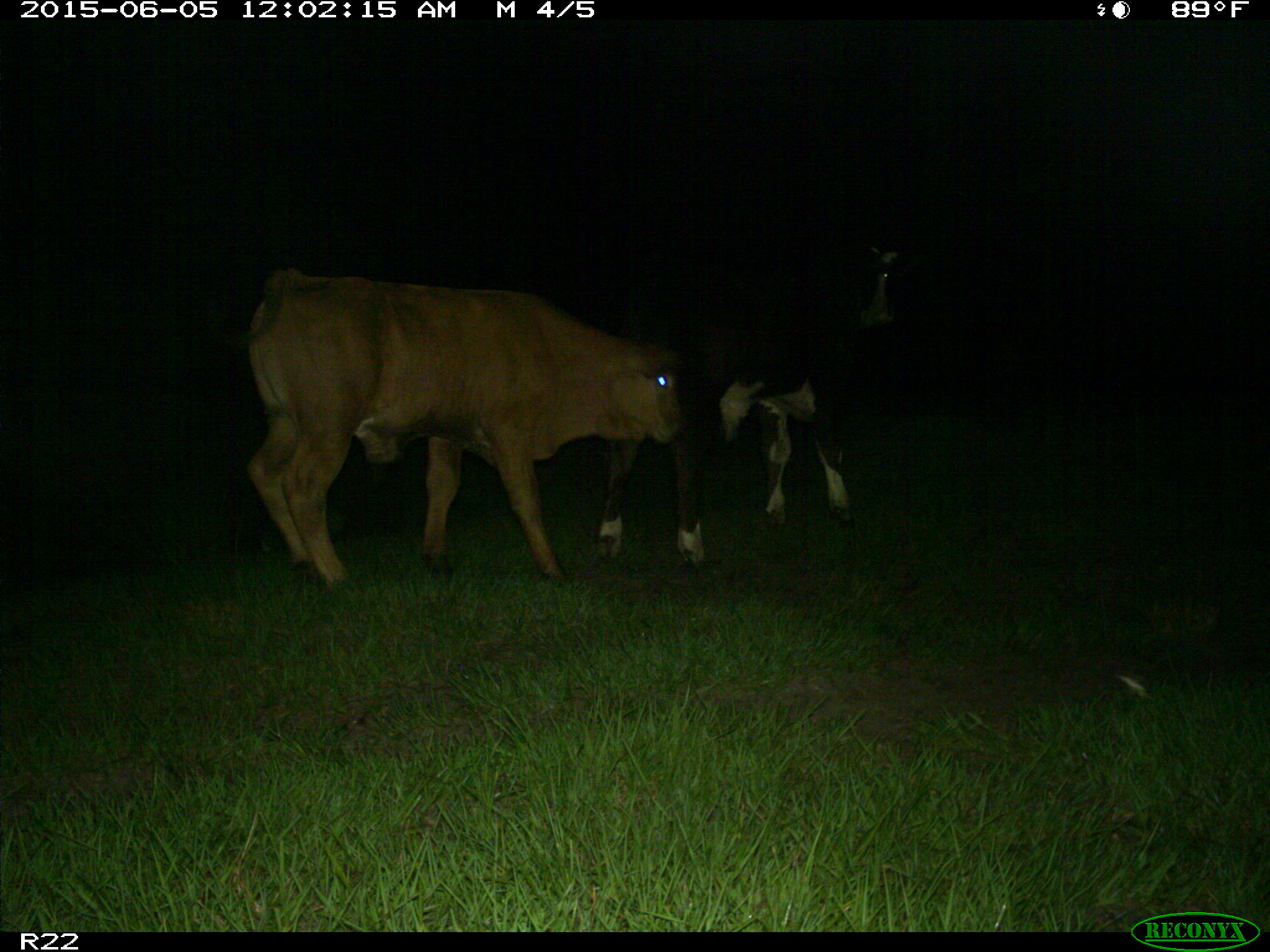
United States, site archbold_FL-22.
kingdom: Animalia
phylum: Chordata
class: Mammalia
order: Artiodactyla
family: Bovidae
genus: Bos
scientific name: Bos taurus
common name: domestic cow